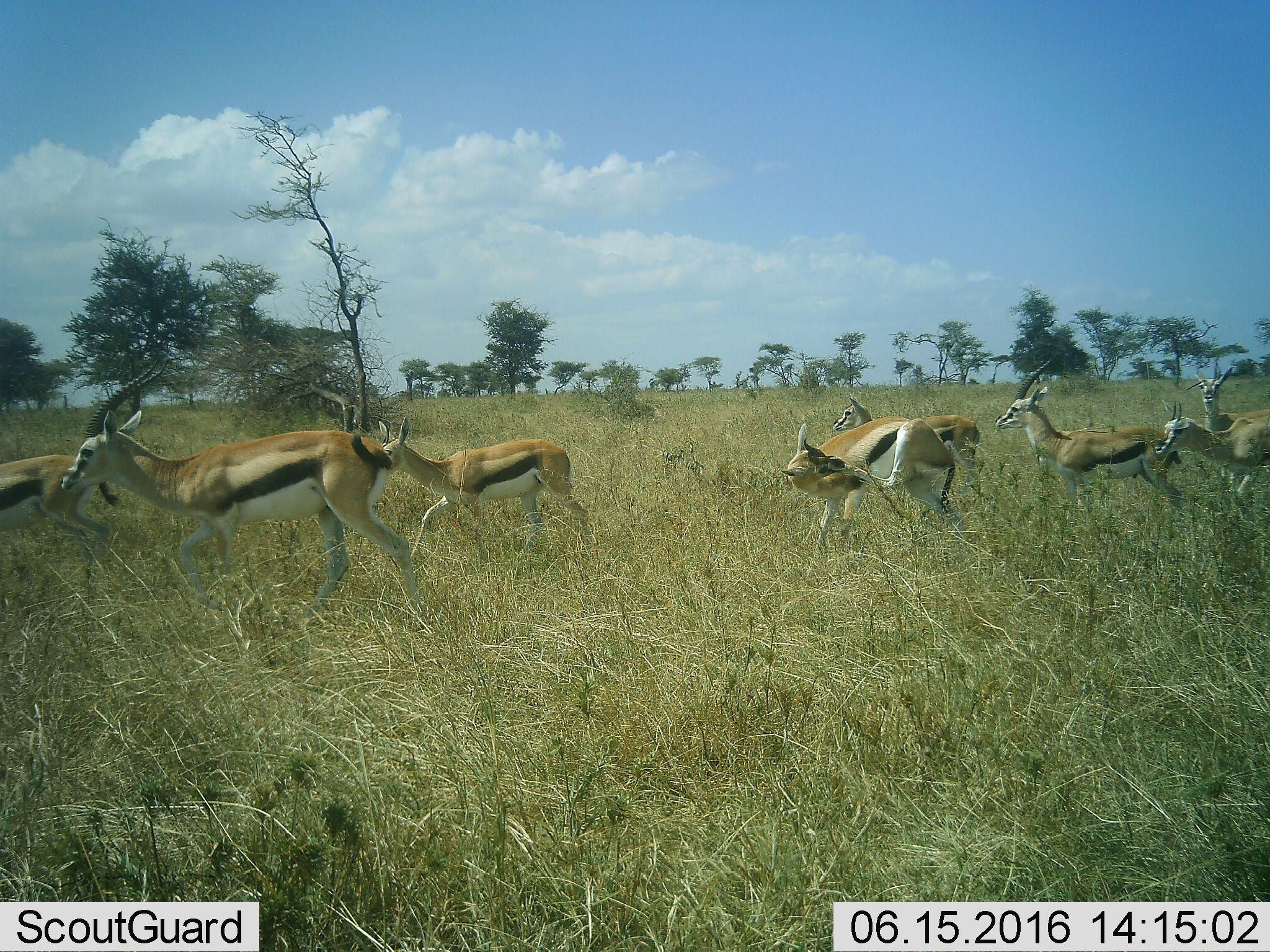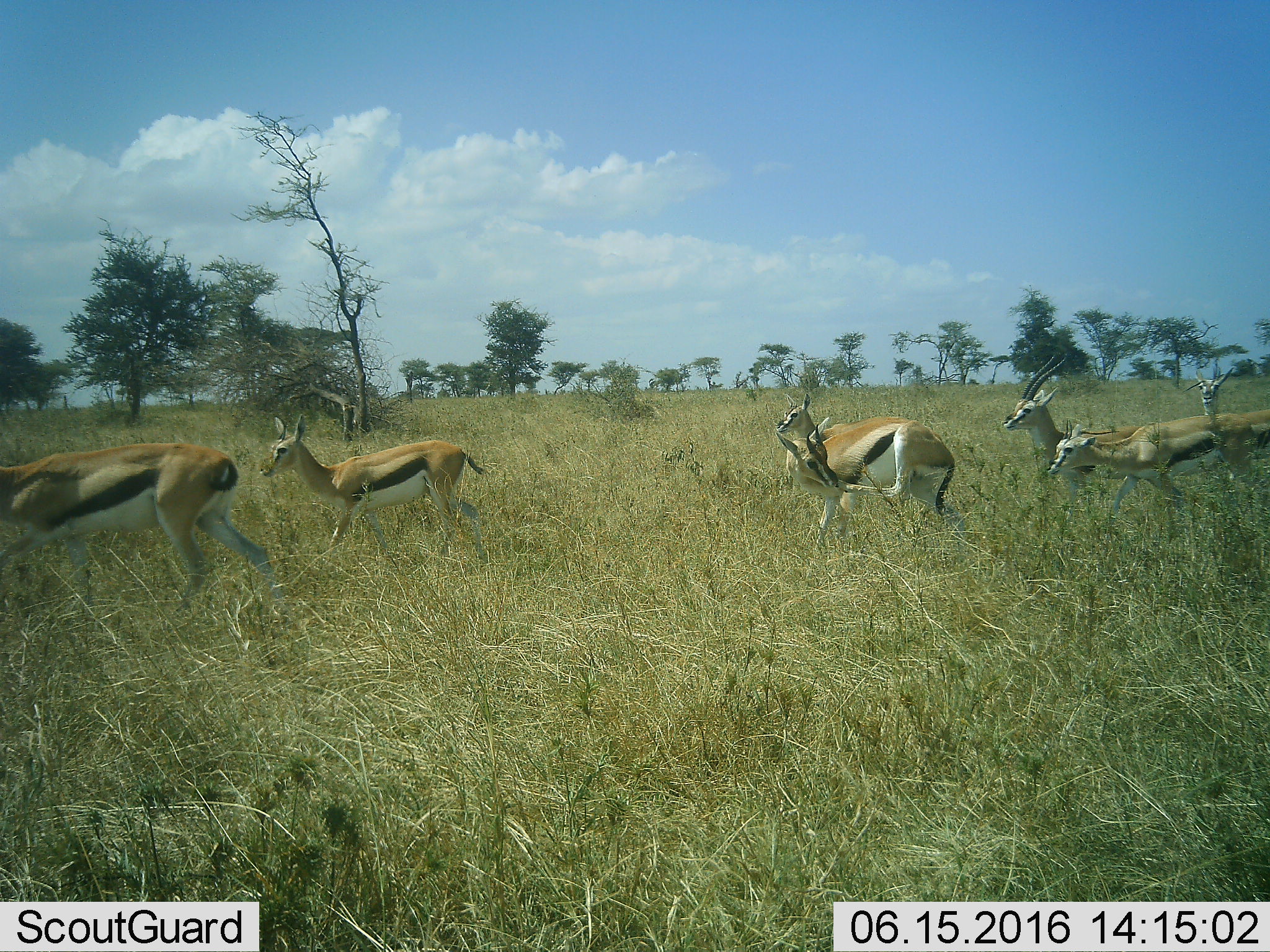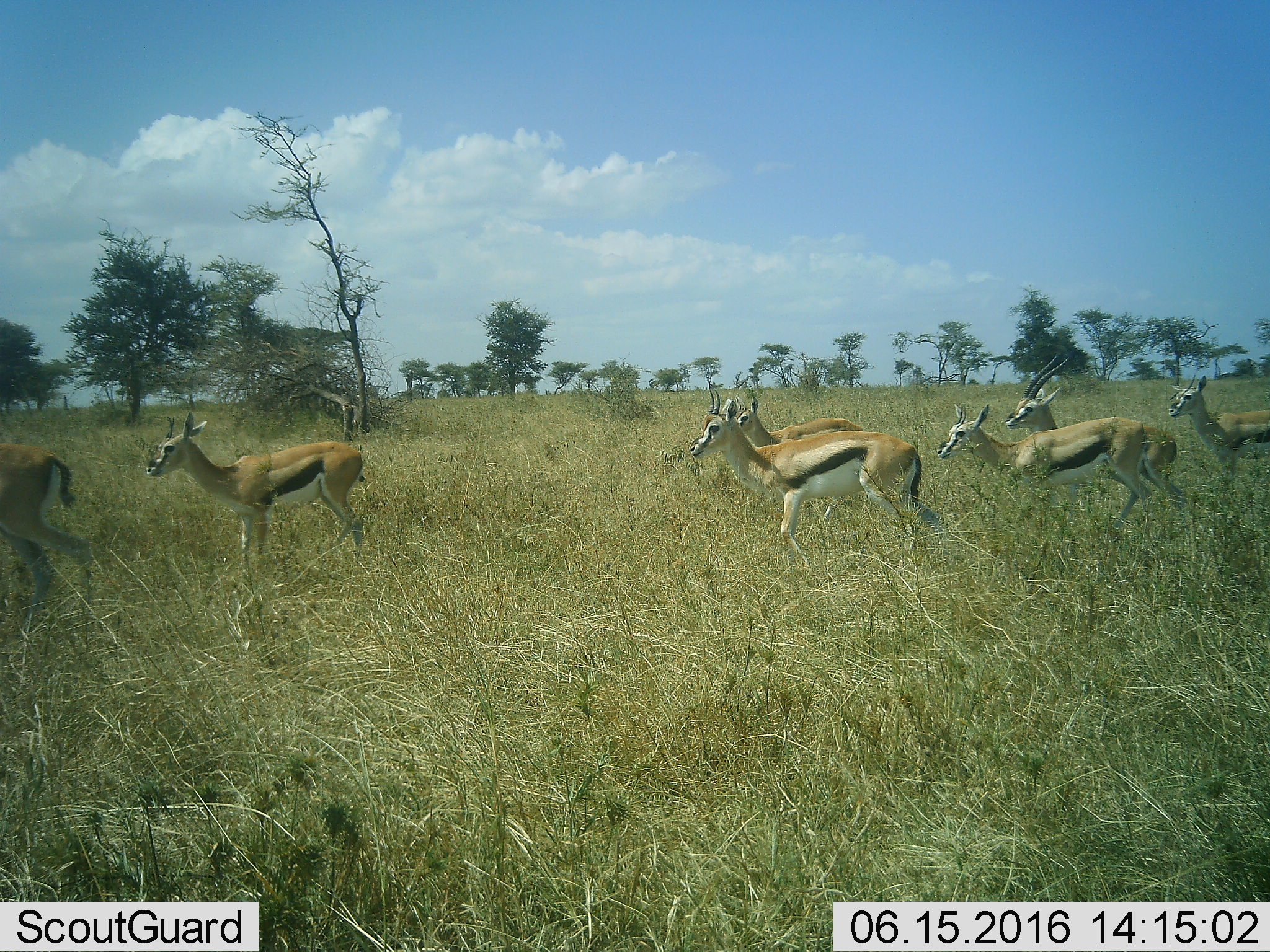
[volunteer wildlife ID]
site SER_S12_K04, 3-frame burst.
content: unidentified animal